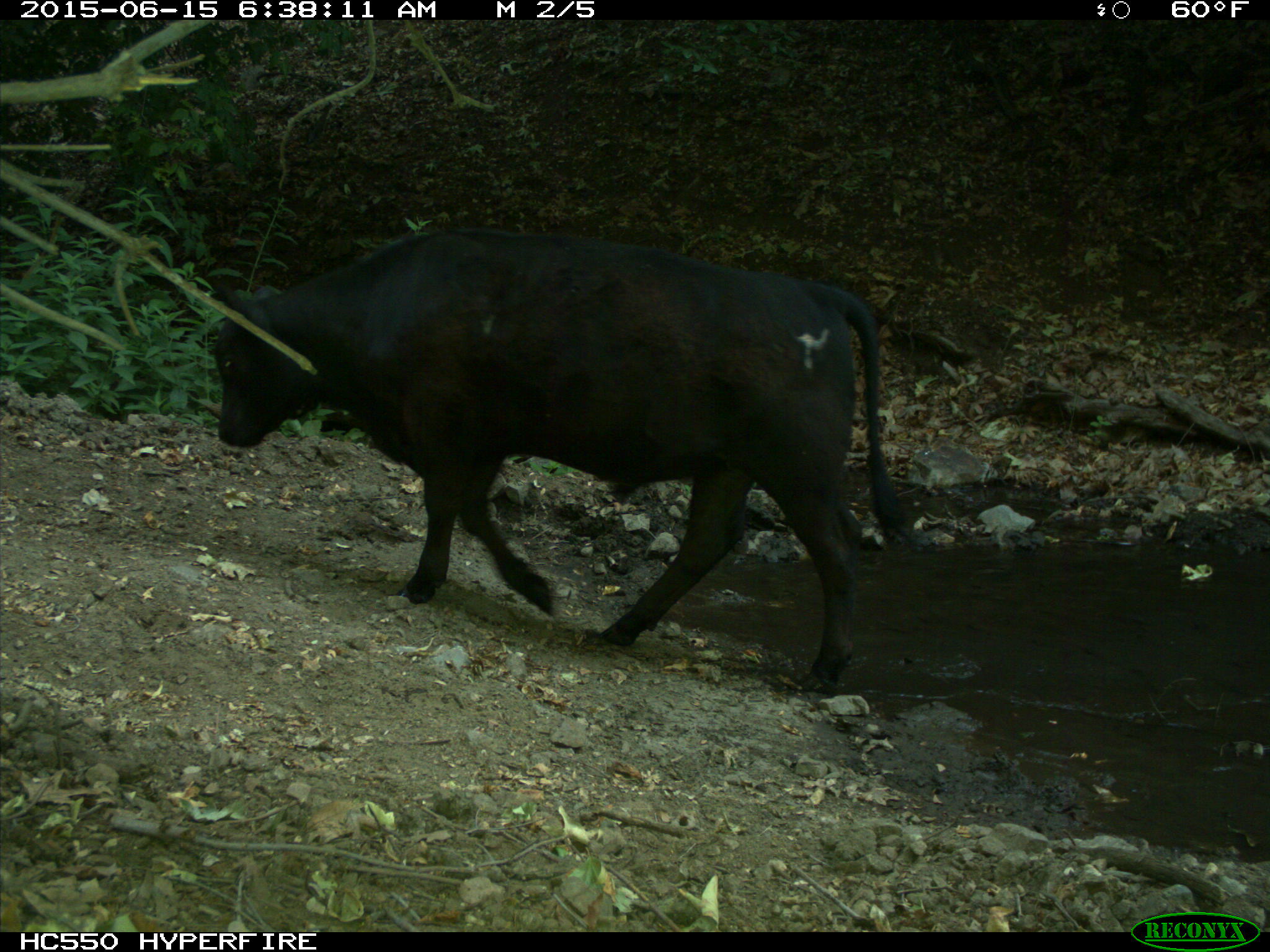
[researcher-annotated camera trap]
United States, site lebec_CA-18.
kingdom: Animalia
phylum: Chordata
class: Mammalia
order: Artiodactyla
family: Bovidae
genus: Bos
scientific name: Bos taurus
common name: domestic cow